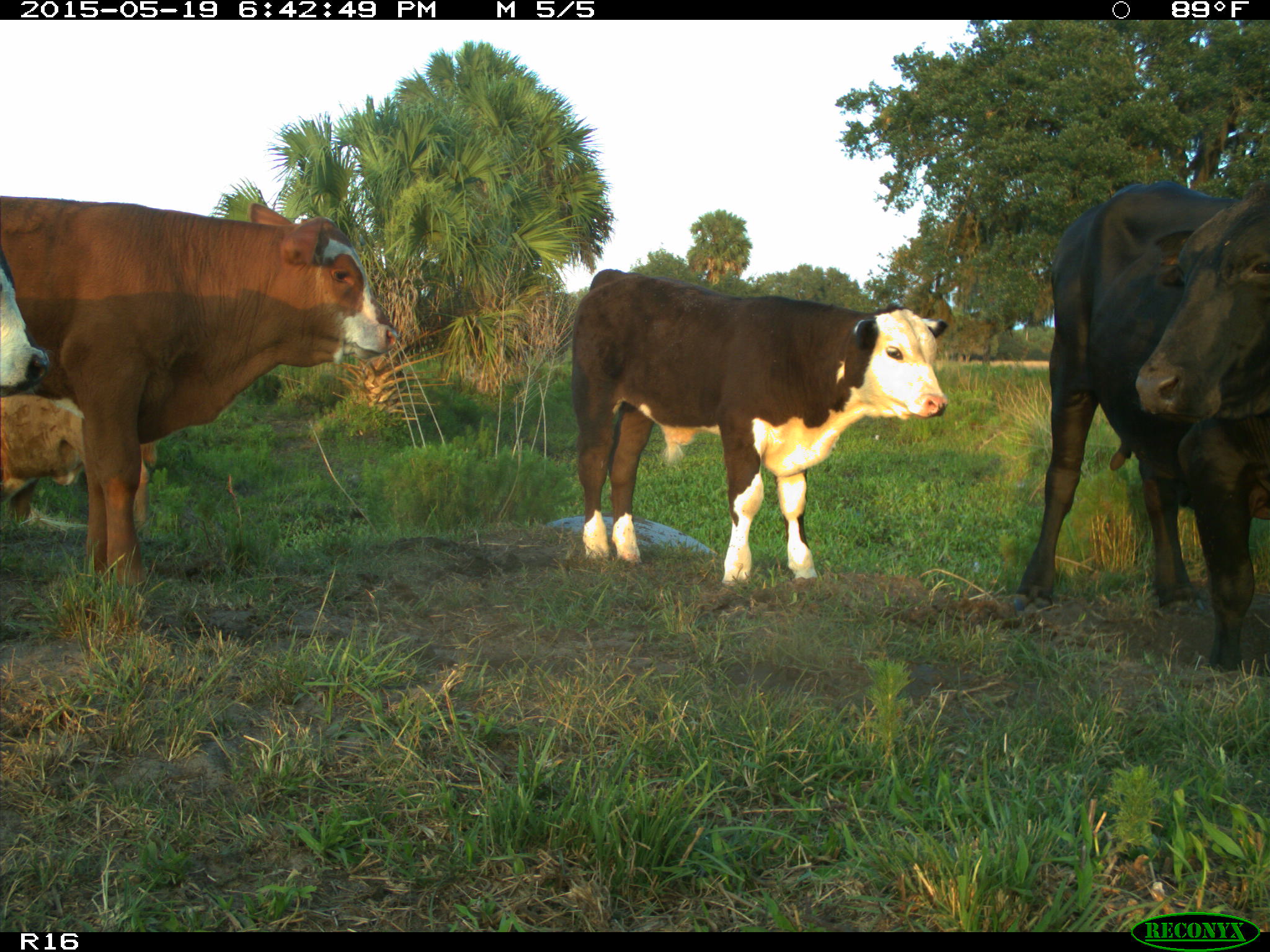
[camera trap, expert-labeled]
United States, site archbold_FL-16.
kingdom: Animalia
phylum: Chordata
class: Mammalia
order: Artiodactyla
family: Bovidae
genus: Bos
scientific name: Bos taurus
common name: domestic cow